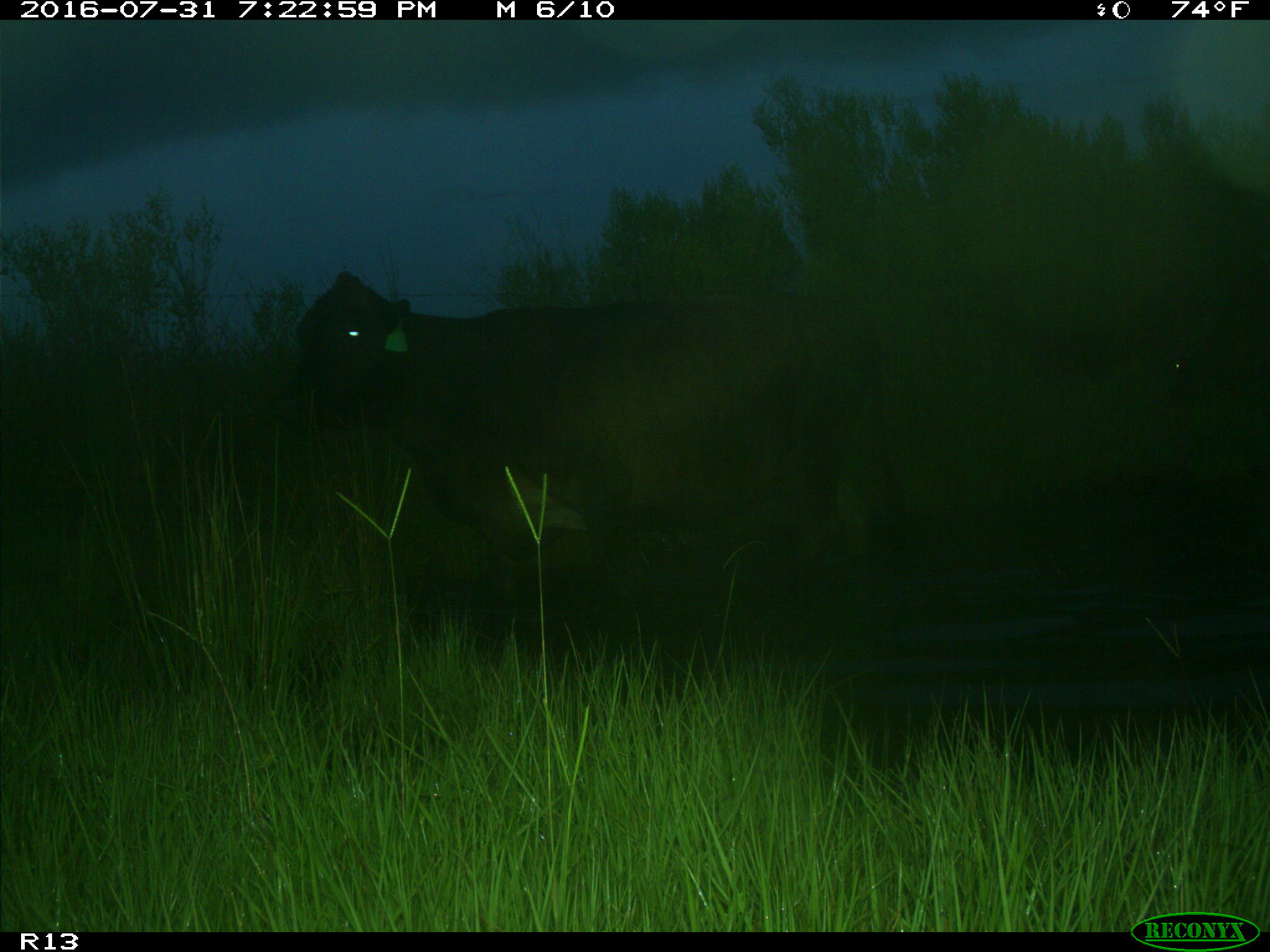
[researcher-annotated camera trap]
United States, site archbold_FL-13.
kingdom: Animalia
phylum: Chordata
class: Mammalia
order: Artiodactyla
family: Bovidae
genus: Bos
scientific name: Bos taurus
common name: domestic cow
Bos taurus (domestic cow).